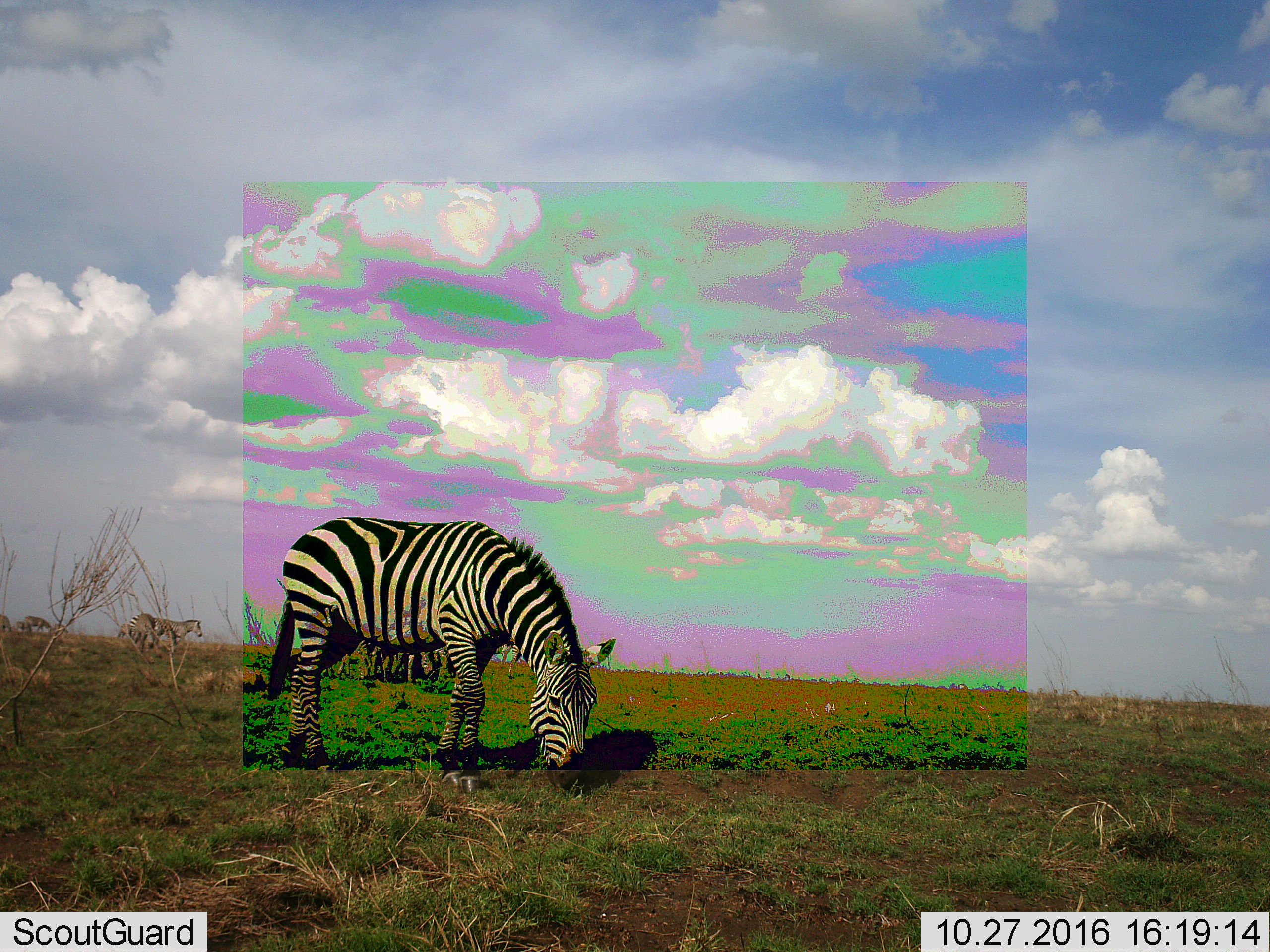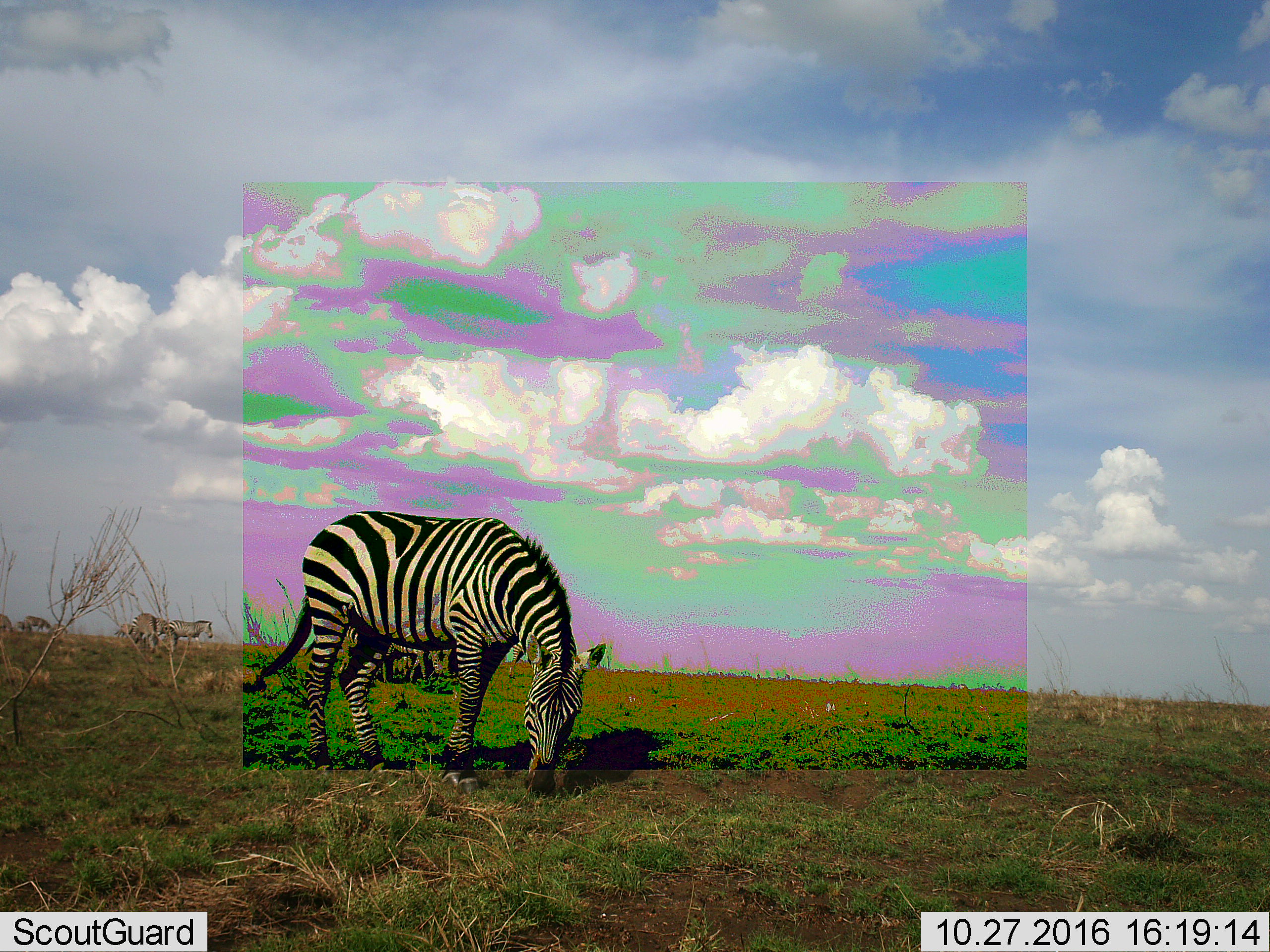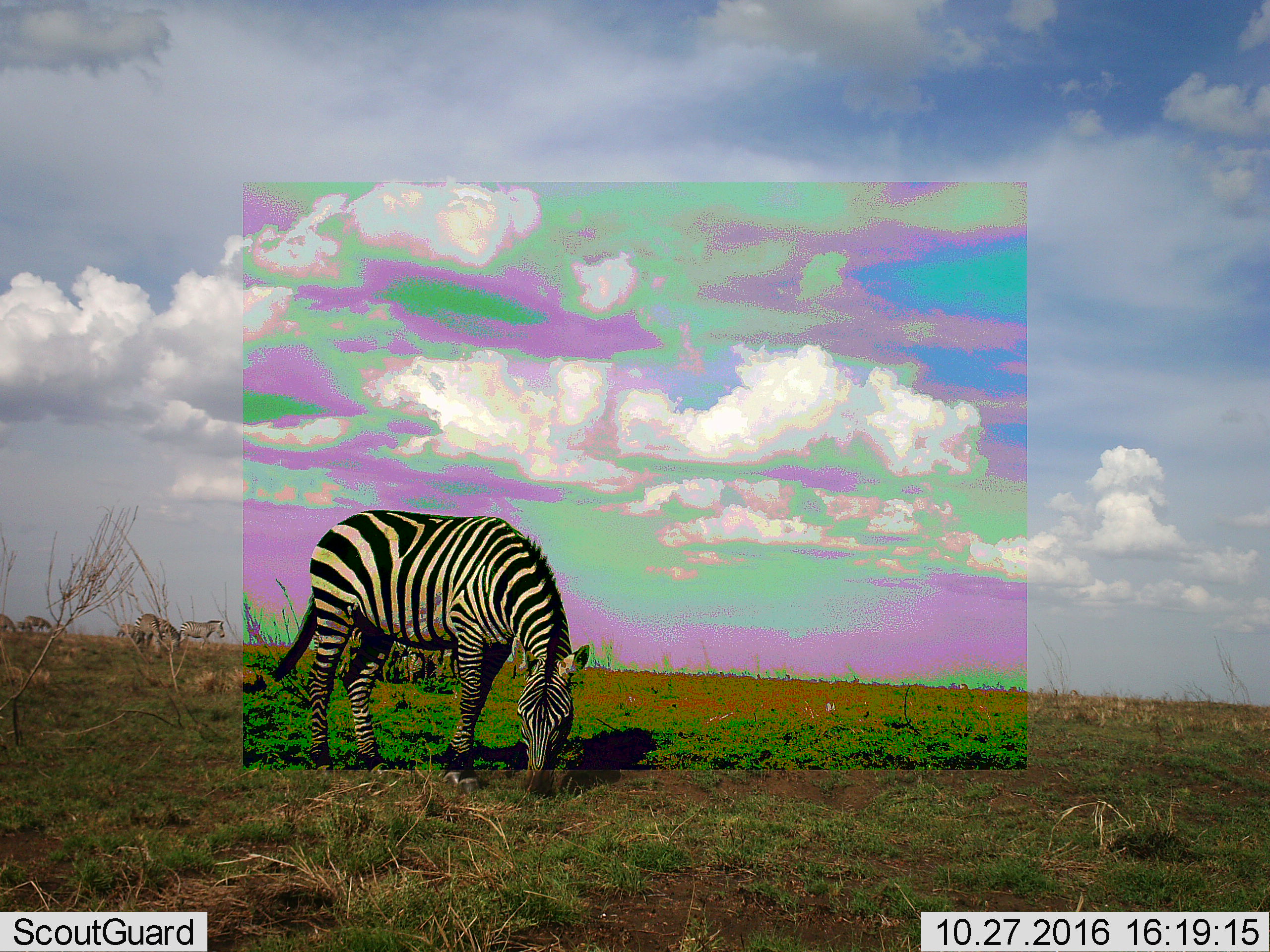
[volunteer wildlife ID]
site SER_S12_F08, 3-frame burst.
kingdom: Animalia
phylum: Chordata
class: Mammalia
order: Perissodactyla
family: Equidae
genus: Equus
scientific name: Equus quagga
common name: plains zebra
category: zebraplains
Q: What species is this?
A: Zebraplains (plains zebra) (Equus quagga).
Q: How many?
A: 9.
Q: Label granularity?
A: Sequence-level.